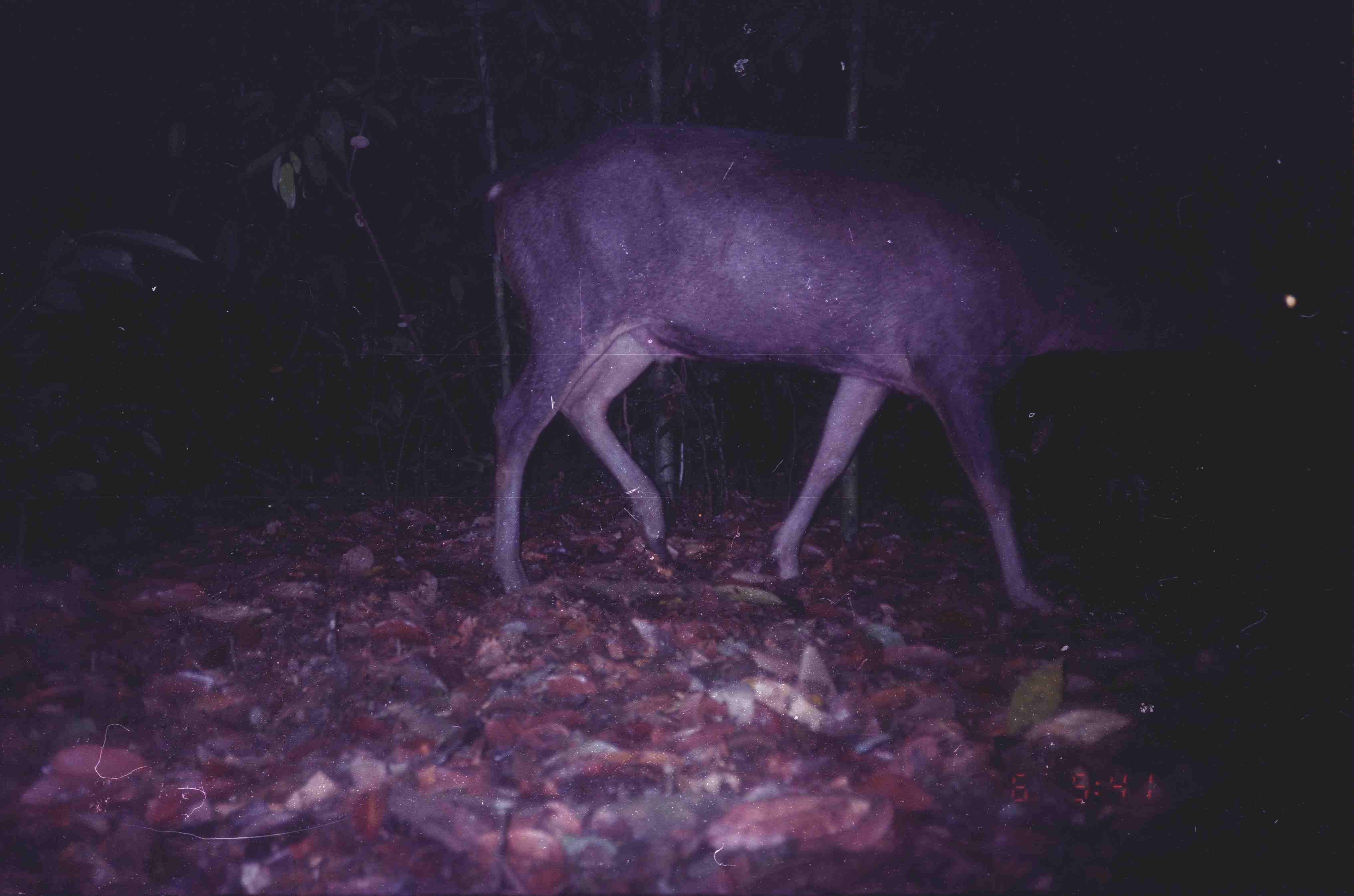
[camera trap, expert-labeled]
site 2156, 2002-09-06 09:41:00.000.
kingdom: Animalia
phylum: Chordata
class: Mammalia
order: Artiodactyla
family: Cervidae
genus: Rusa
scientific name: Rusa unicolor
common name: sambar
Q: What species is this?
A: Rusa unicolor (sambar).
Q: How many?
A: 1.